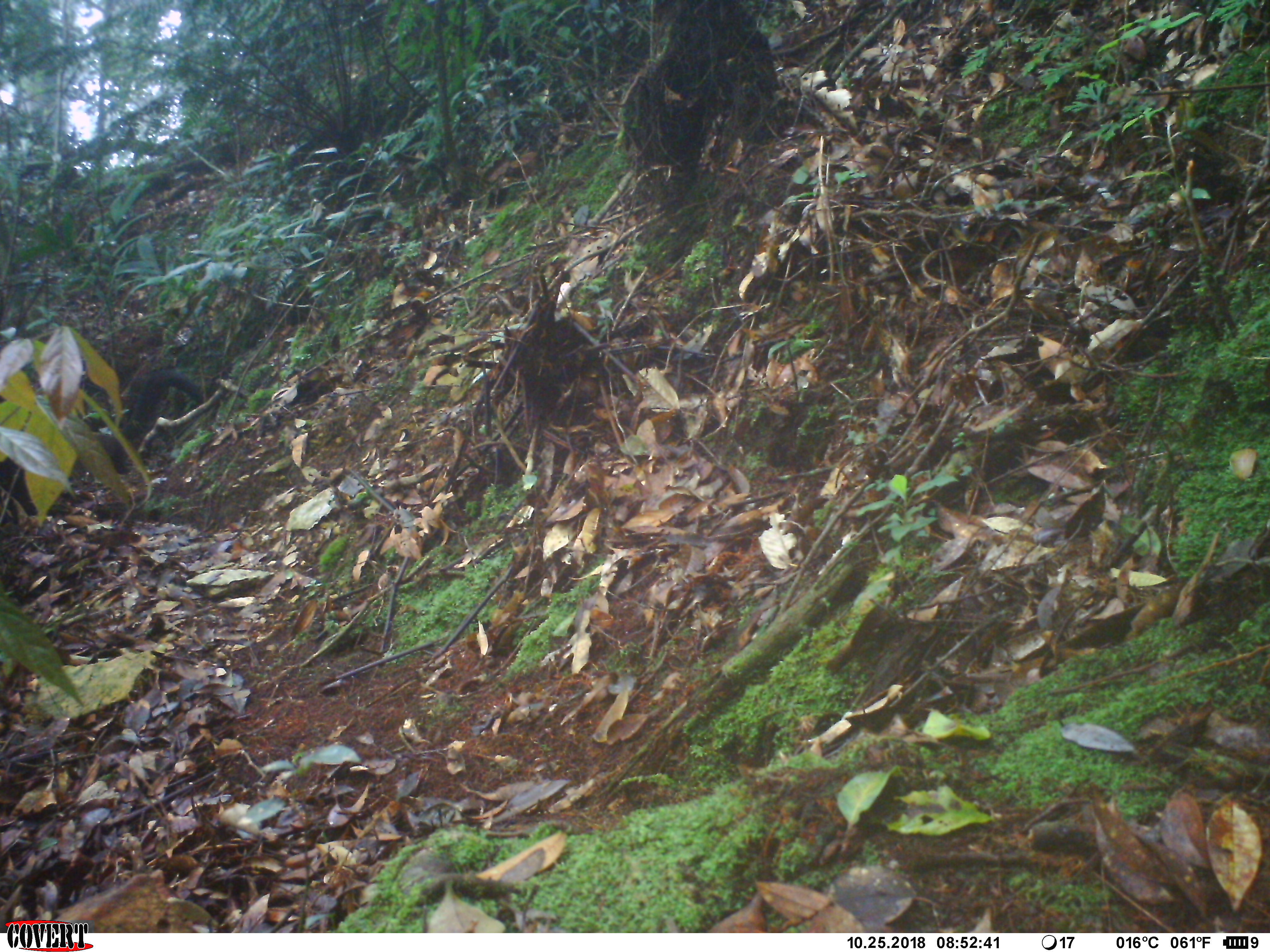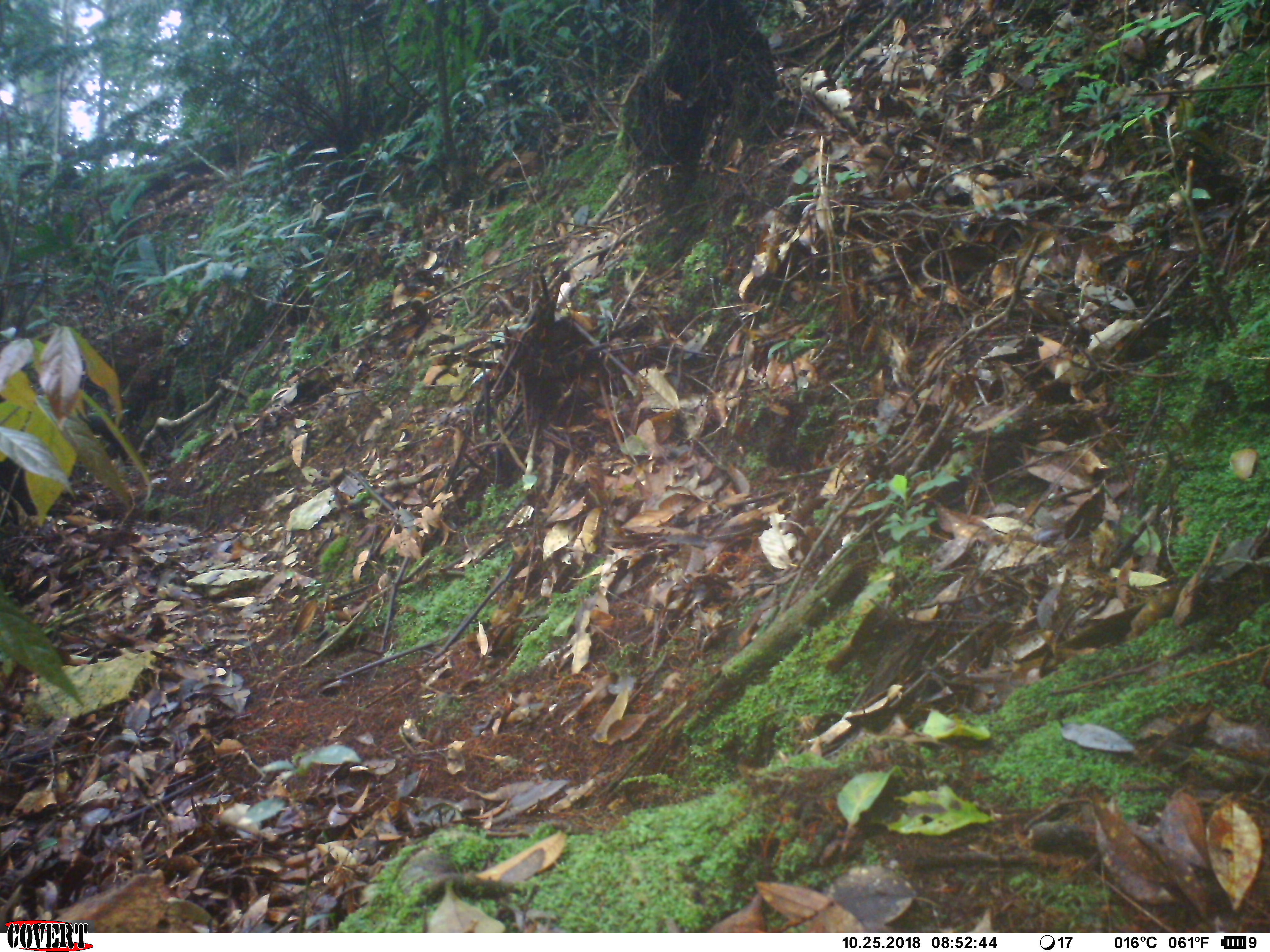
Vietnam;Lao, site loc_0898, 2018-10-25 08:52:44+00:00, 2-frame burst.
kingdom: Animalia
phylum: Chordata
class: Mammalia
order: Carnivora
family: Mustelidae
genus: Martes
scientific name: Martes flavigula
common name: yellow-throated marten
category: yellow throated marten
Yellow throated marten (yellow-throated marten) (Martes flavigula). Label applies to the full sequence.